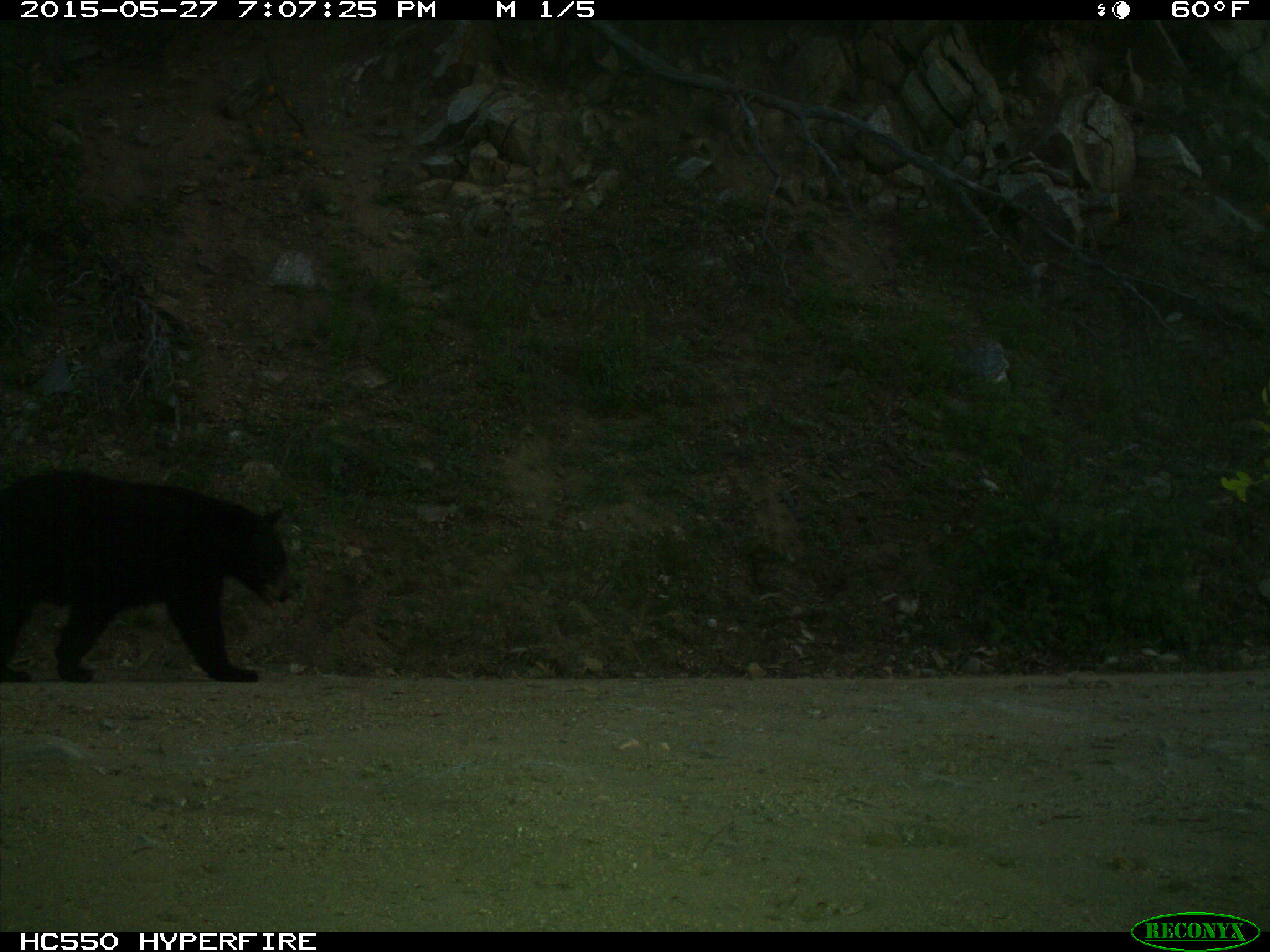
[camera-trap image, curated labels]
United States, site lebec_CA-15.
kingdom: Animalia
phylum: Chordata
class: Mammalia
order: Carnivora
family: Ursidae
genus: Ursus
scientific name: Ursus americanus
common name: american black bear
Ursus americanus (american black bear).